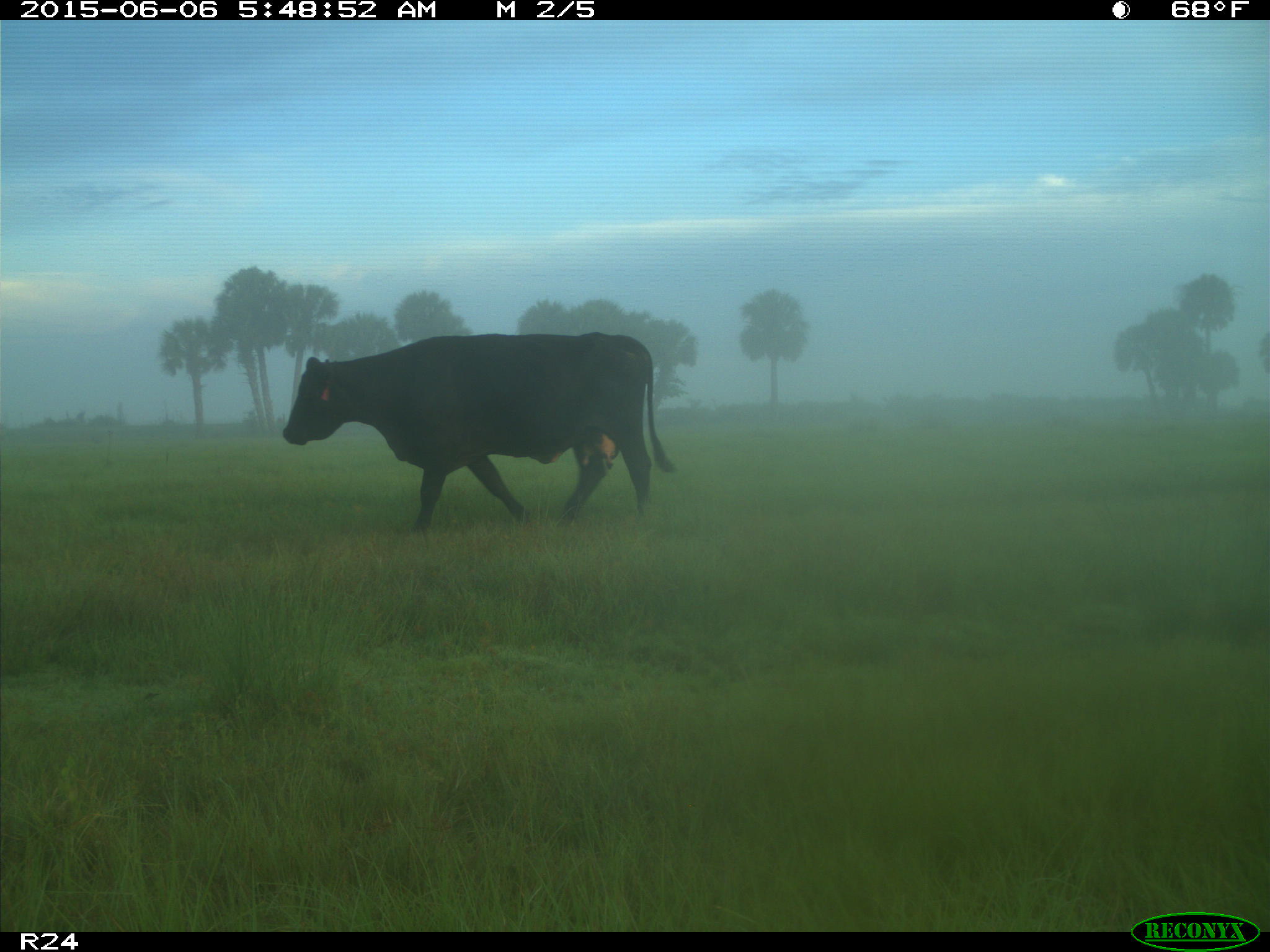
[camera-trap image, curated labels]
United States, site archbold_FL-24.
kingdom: Animalia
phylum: Chordata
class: Mammalia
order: Artiodactyla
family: Bovidae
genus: Bos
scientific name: Bos taurus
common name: domestic cow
Bos taurus (domestic cow).